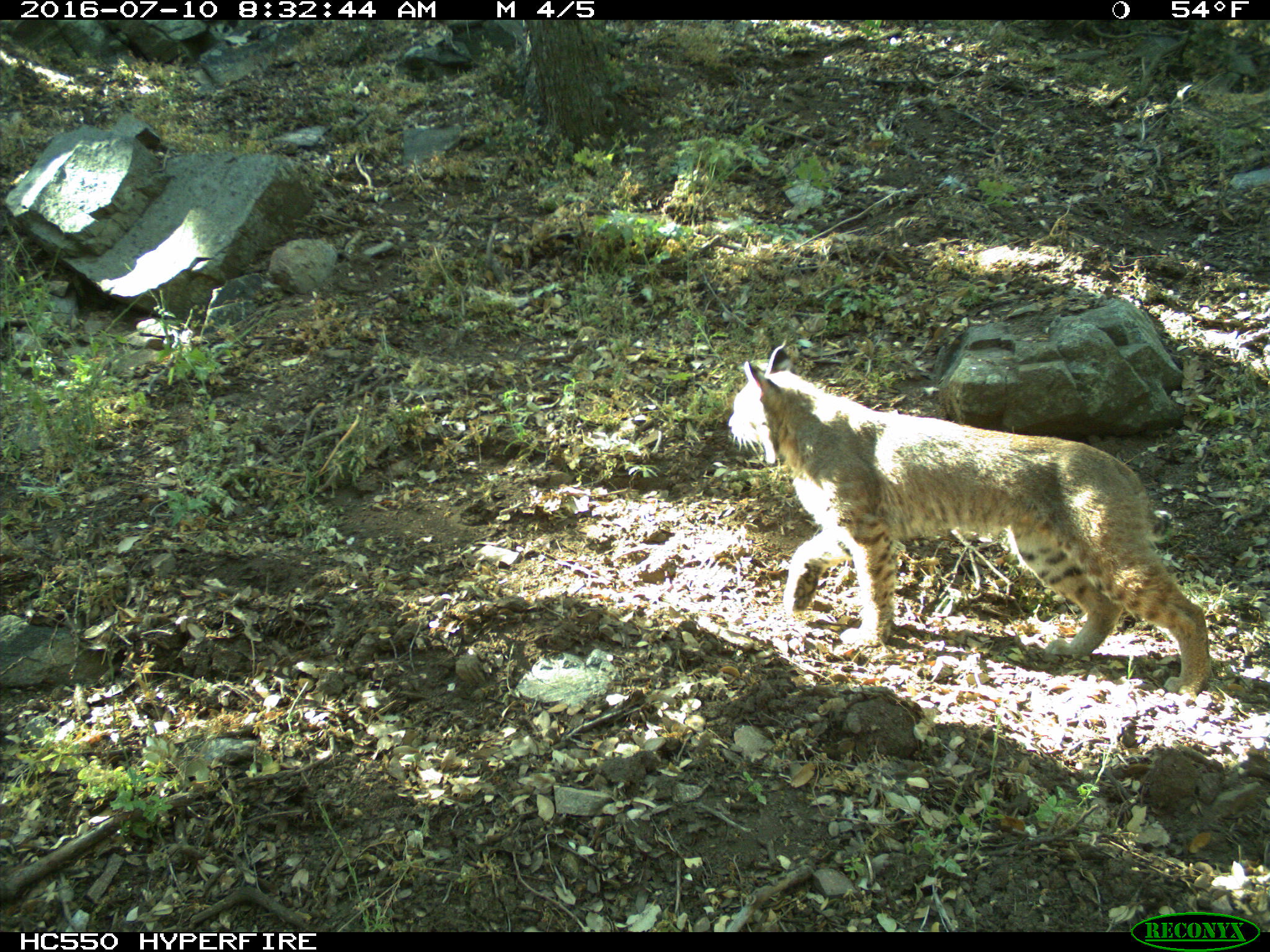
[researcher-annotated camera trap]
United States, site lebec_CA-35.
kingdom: Animalia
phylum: Chordata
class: Mammalia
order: Carnivora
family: Felidae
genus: Lynx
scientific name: Lynx rufus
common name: bobcat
Lynx rufus (bobcat).